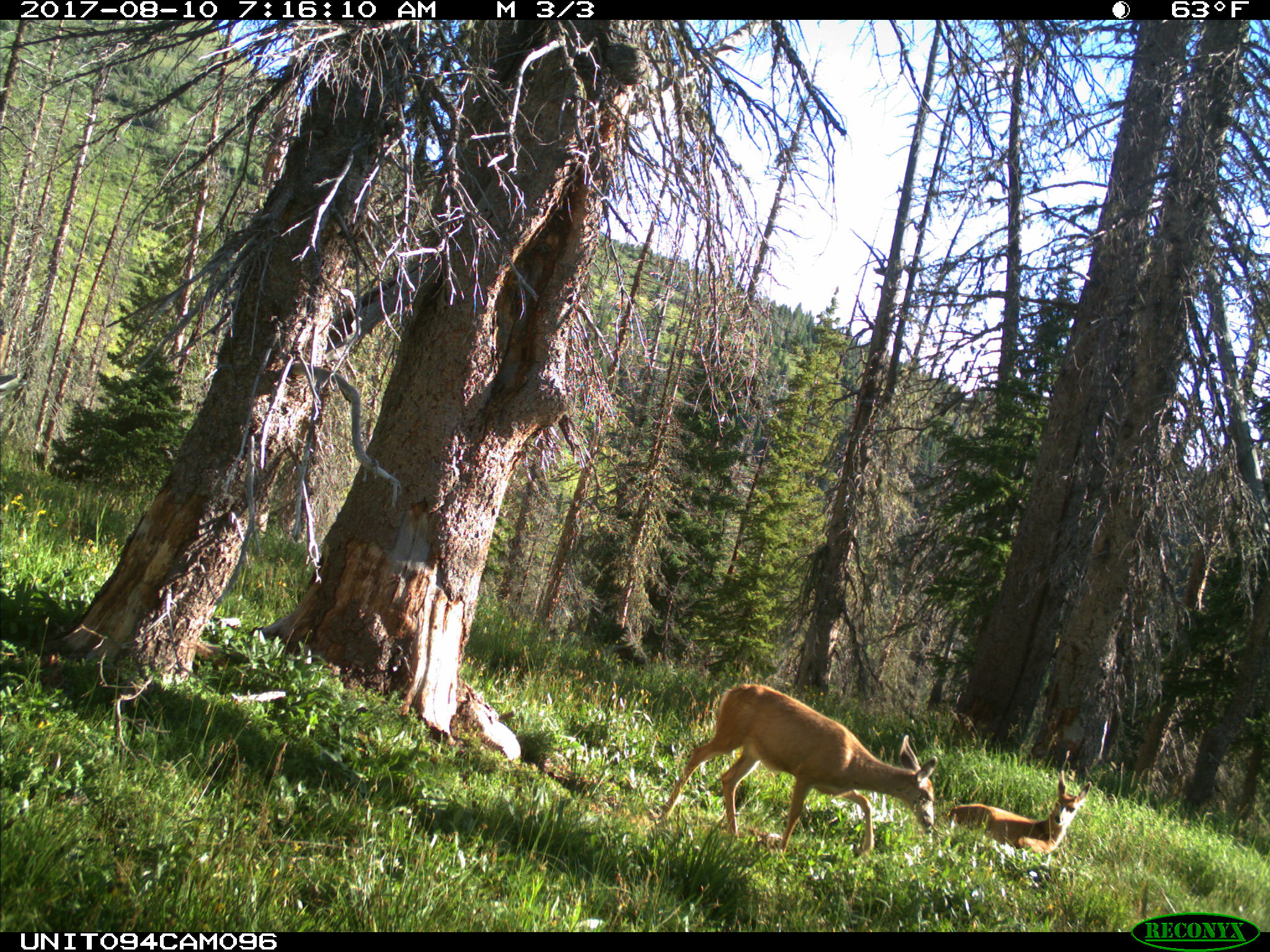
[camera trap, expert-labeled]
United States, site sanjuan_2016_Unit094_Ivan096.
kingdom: Animalia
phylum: Chordata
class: Mammalia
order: Artiodactyla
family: Cervidae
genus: Odocoileus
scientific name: Odocoileus hemionus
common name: mule deer